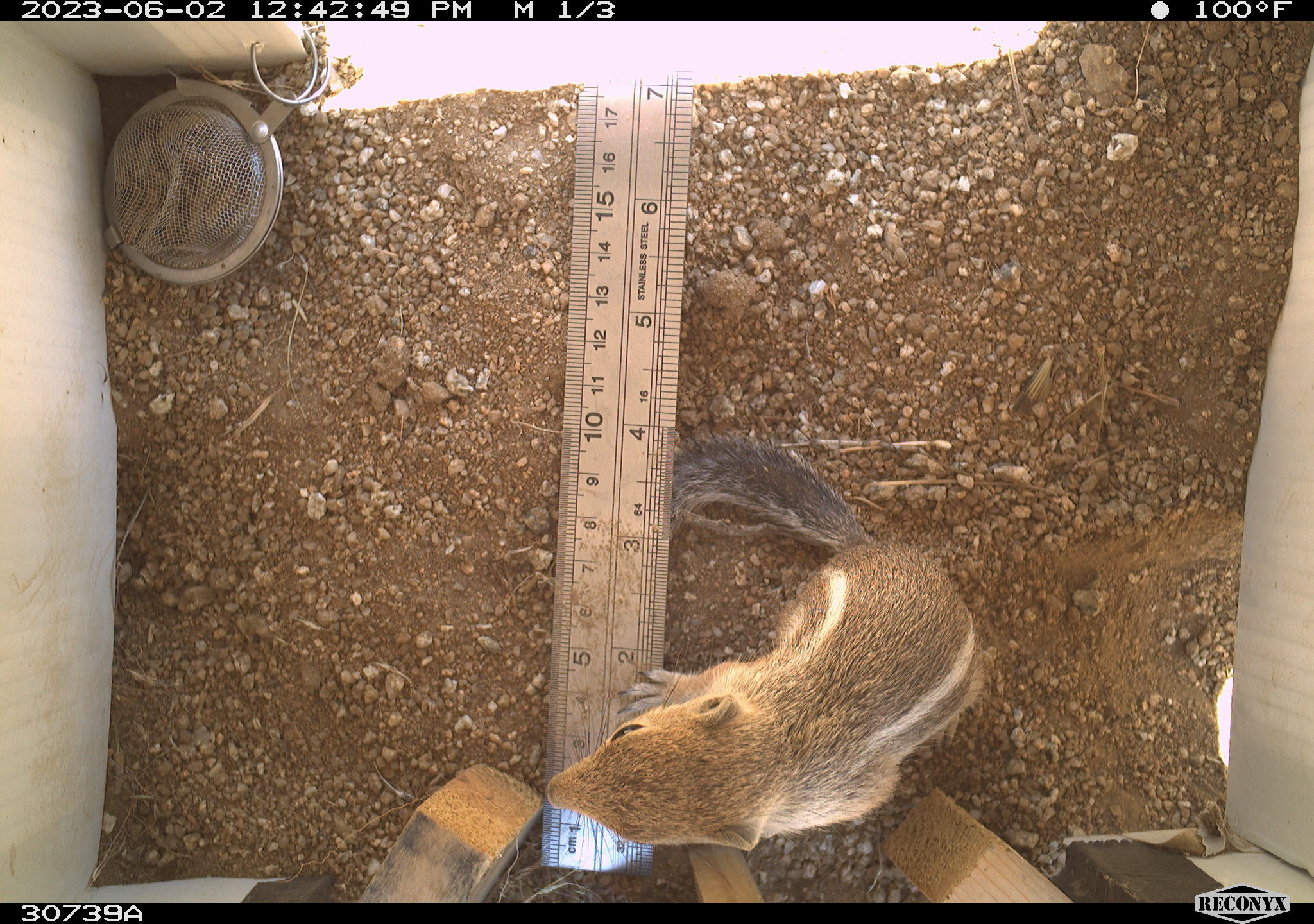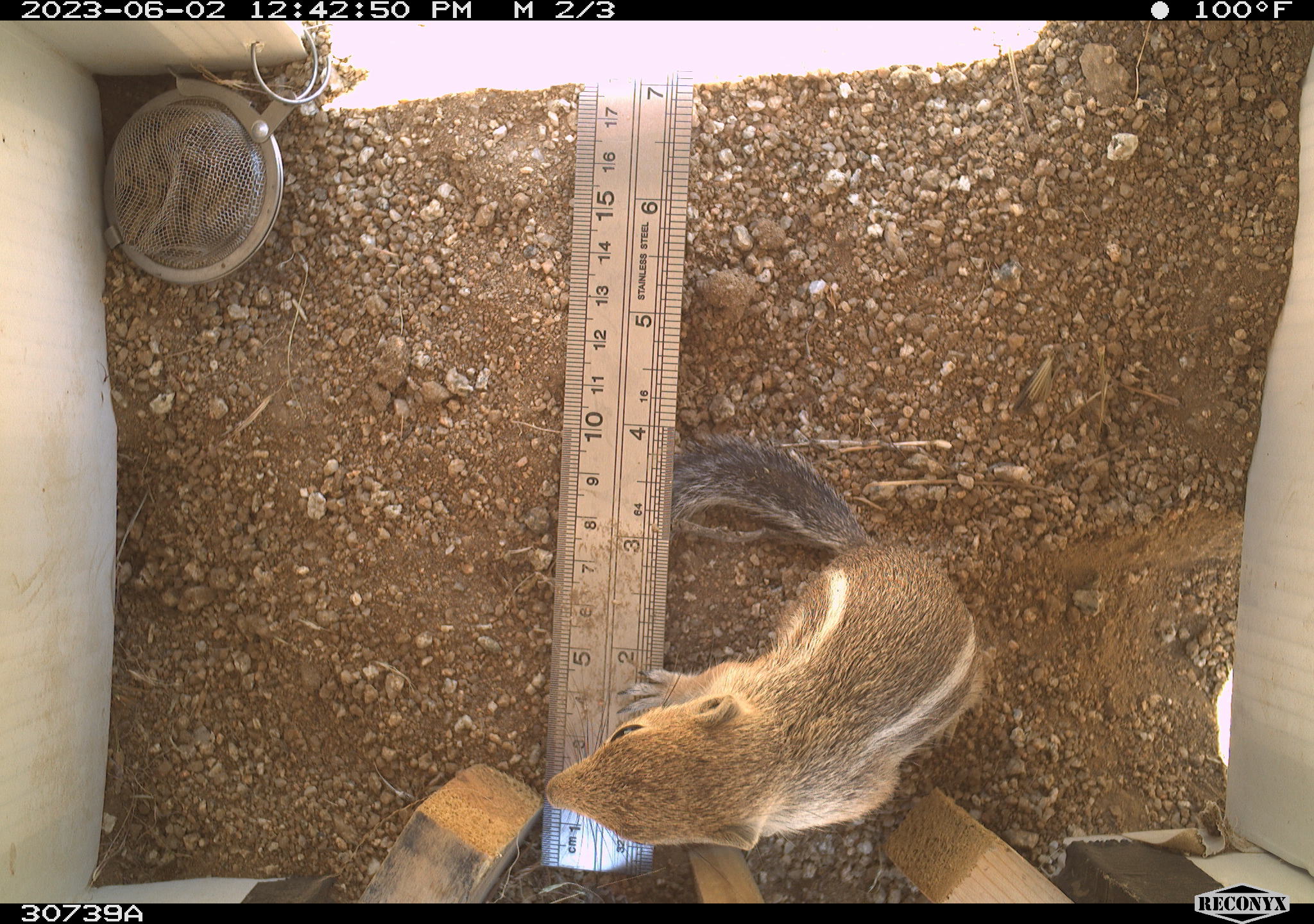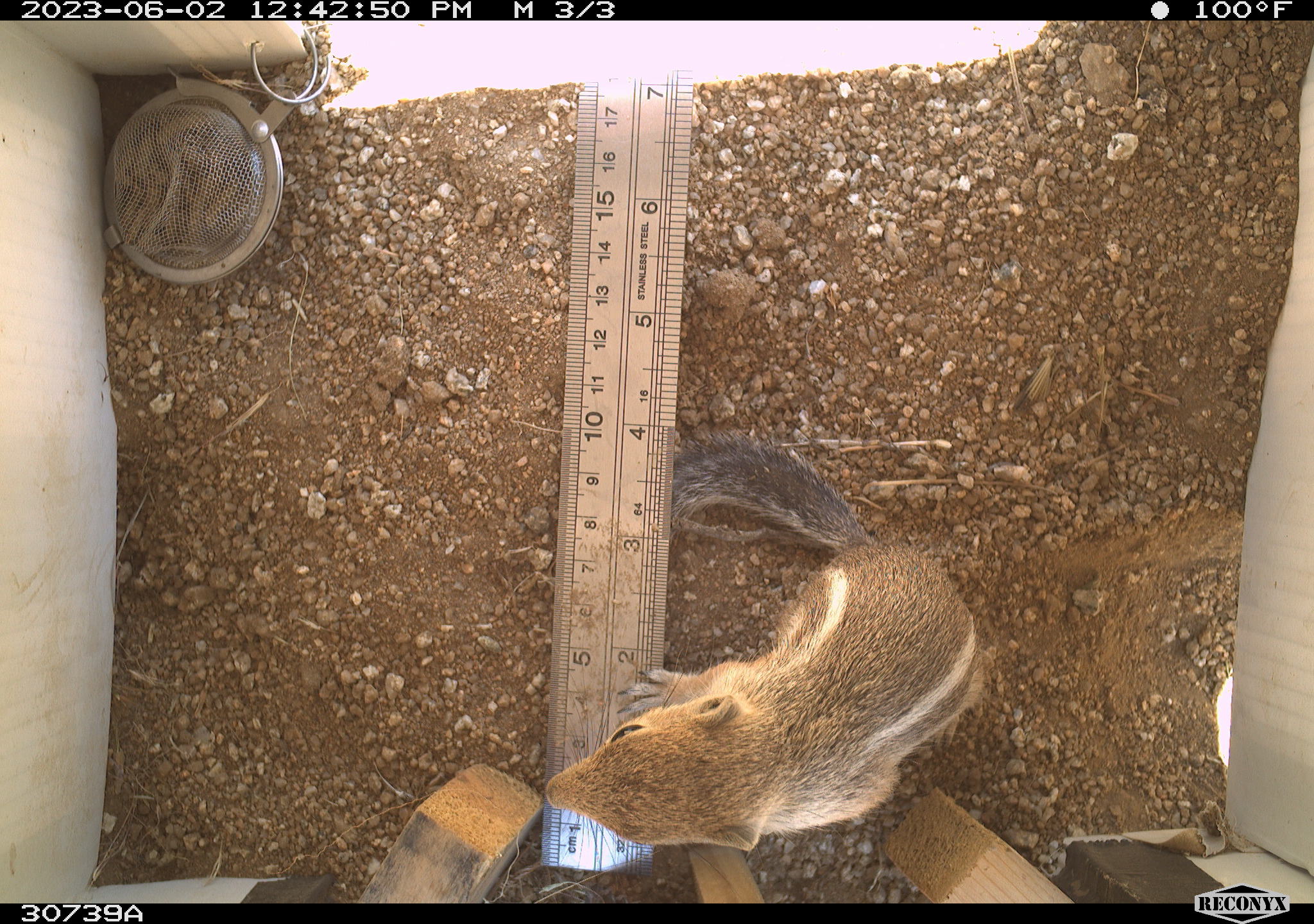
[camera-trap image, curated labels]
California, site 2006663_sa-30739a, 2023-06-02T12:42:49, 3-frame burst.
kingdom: Animalia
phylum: Chordata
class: Mammalia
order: Rodentia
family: Sciuridae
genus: Ammospermophilus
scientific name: Ammospermophilus leucurus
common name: white-tailed antelope squirrel